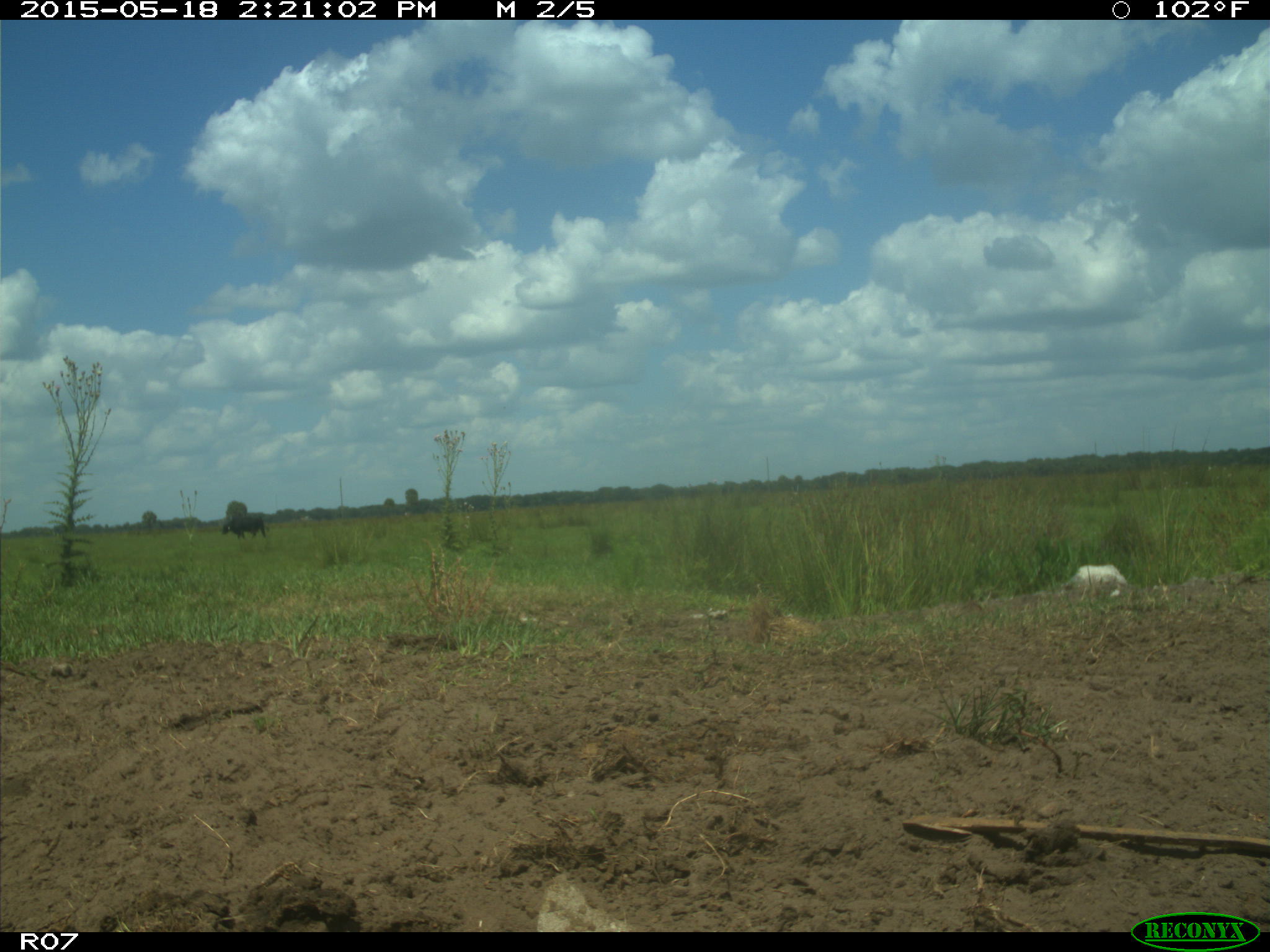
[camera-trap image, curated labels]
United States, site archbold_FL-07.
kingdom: Animalia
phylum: Chordata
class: Mammalia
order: Artiodactyla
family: Bovidae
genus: Bos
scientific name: Bos taurus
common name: domestic cow